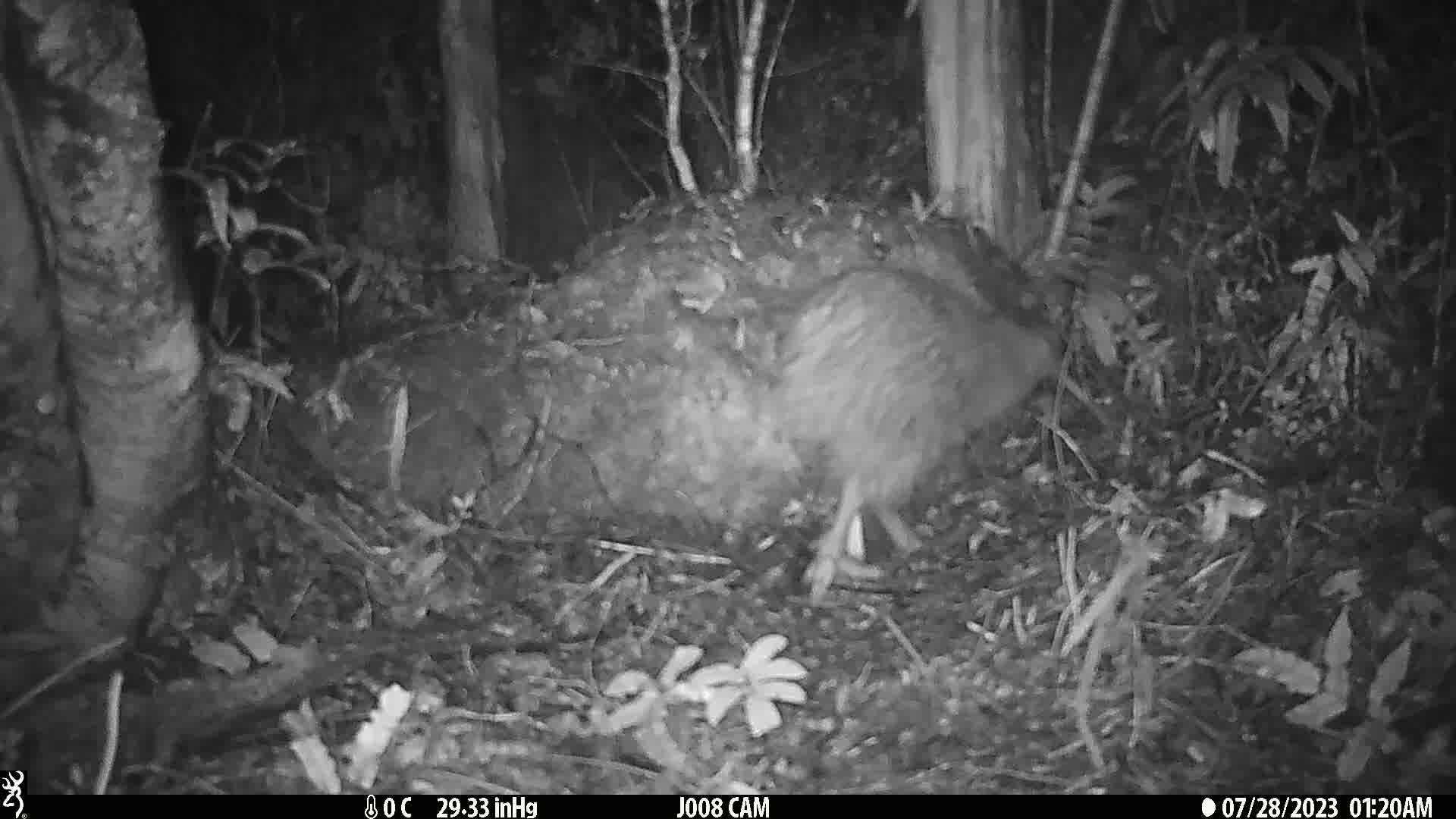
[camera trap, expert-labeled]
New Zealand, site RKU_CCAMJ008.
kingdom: Animalia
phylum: Chordata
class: Aves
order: Apterygiformes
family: Apterygidae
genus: Apteryx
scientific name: Apteryx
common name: kiwi